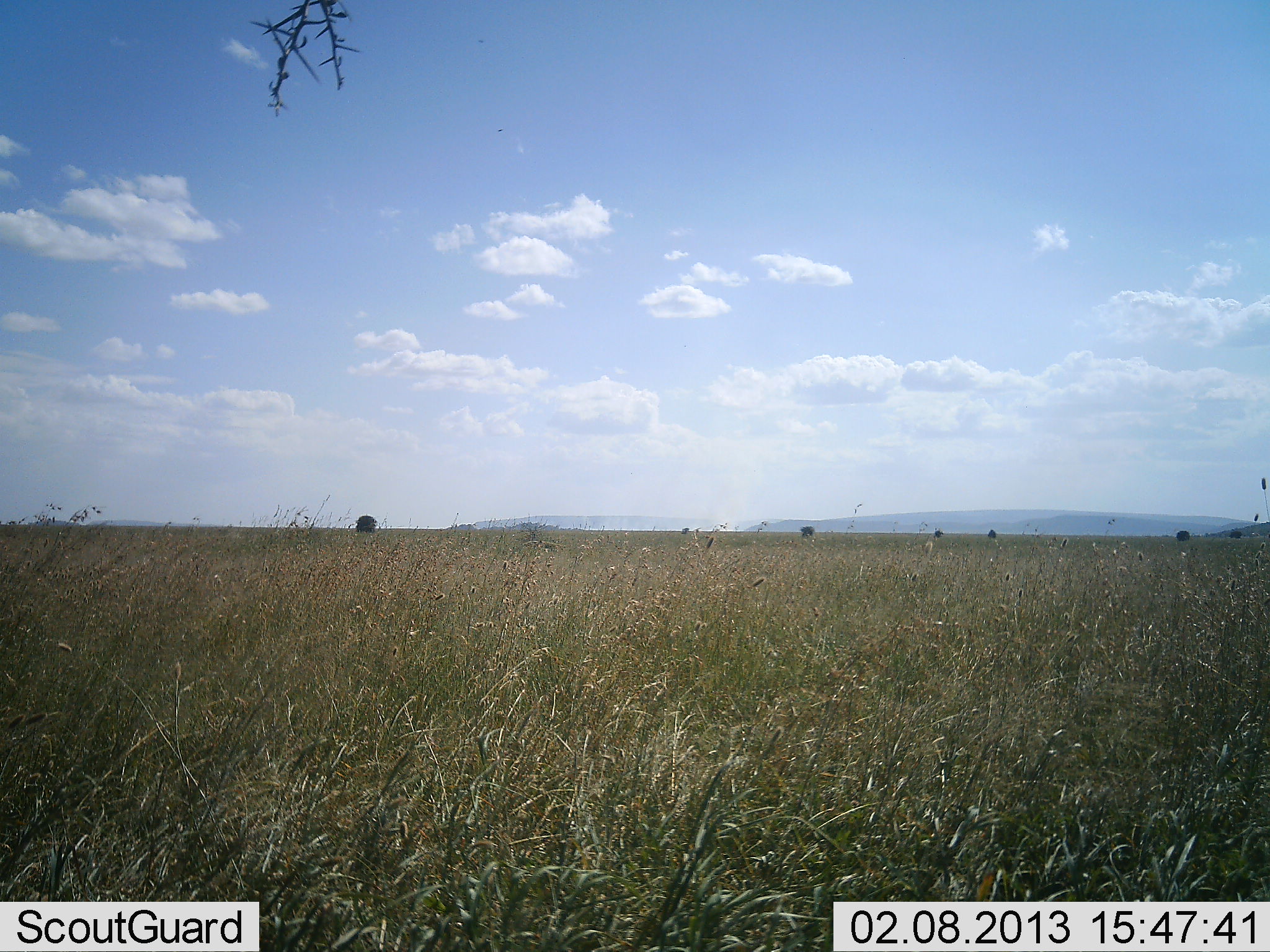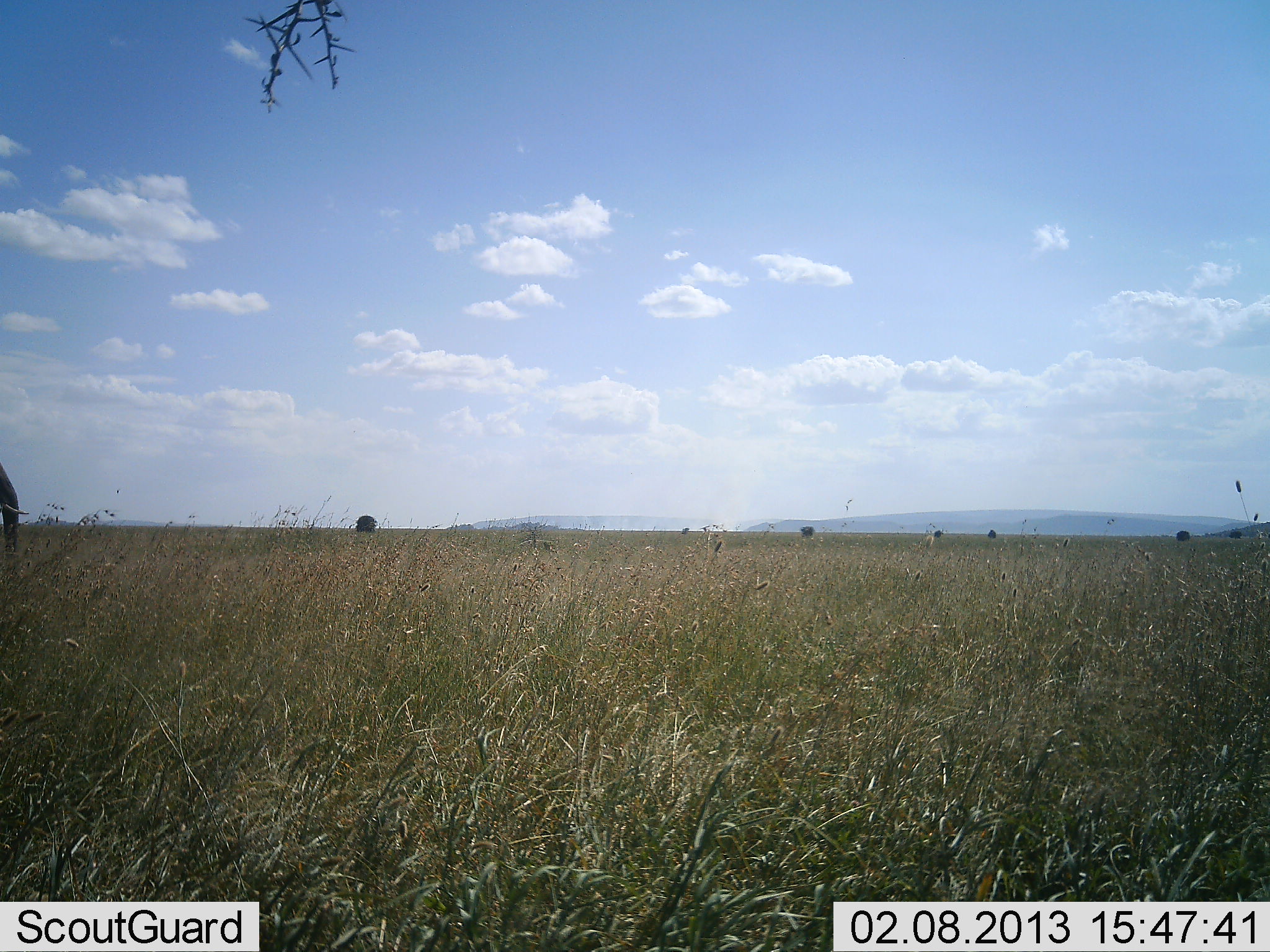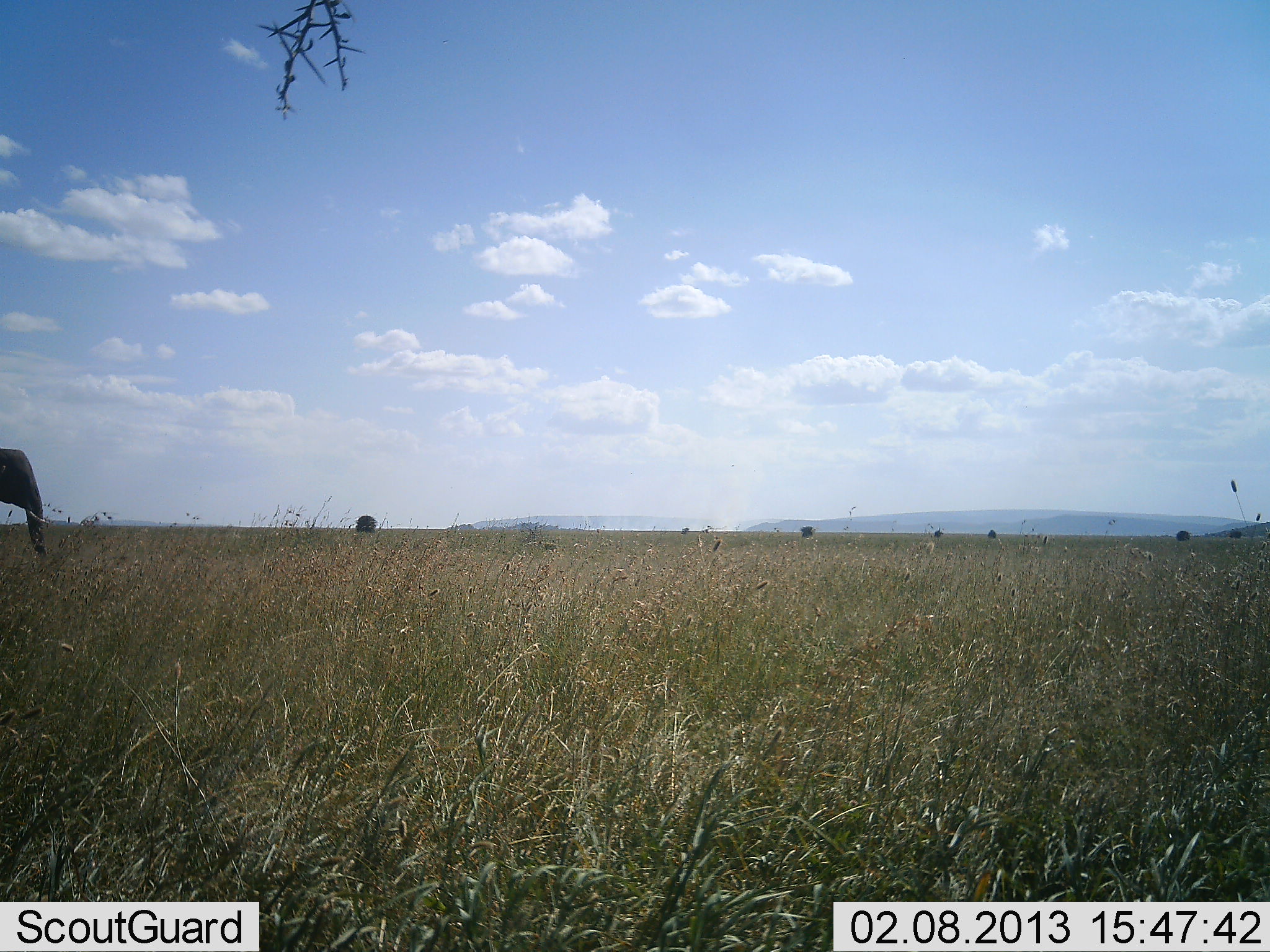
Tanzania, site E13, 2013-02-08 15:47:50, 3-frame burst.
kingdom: Animalia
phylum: Chordata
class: Mammalia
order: Proboscidea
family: Elephantidae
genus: Loxodonta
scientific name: Loxodonta africana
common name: african bush elephant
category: elephant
Elephant (african bush elephant) (Loxodonta africana), count 1. Behavior (volunteer vote fractions): standing 4%, resting 0%, moving 96%, interacting 0%. Young present (vote fraction): 0%. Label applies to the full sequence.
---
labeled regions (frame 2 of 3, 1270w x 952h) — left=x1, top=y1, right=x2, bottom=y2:
animal: left=0, top=463, right=31, bottom=557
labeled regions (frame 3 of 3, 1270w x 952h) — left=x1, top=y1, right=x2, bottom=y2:
animal: left=0, top=448, right=52, bottom=556